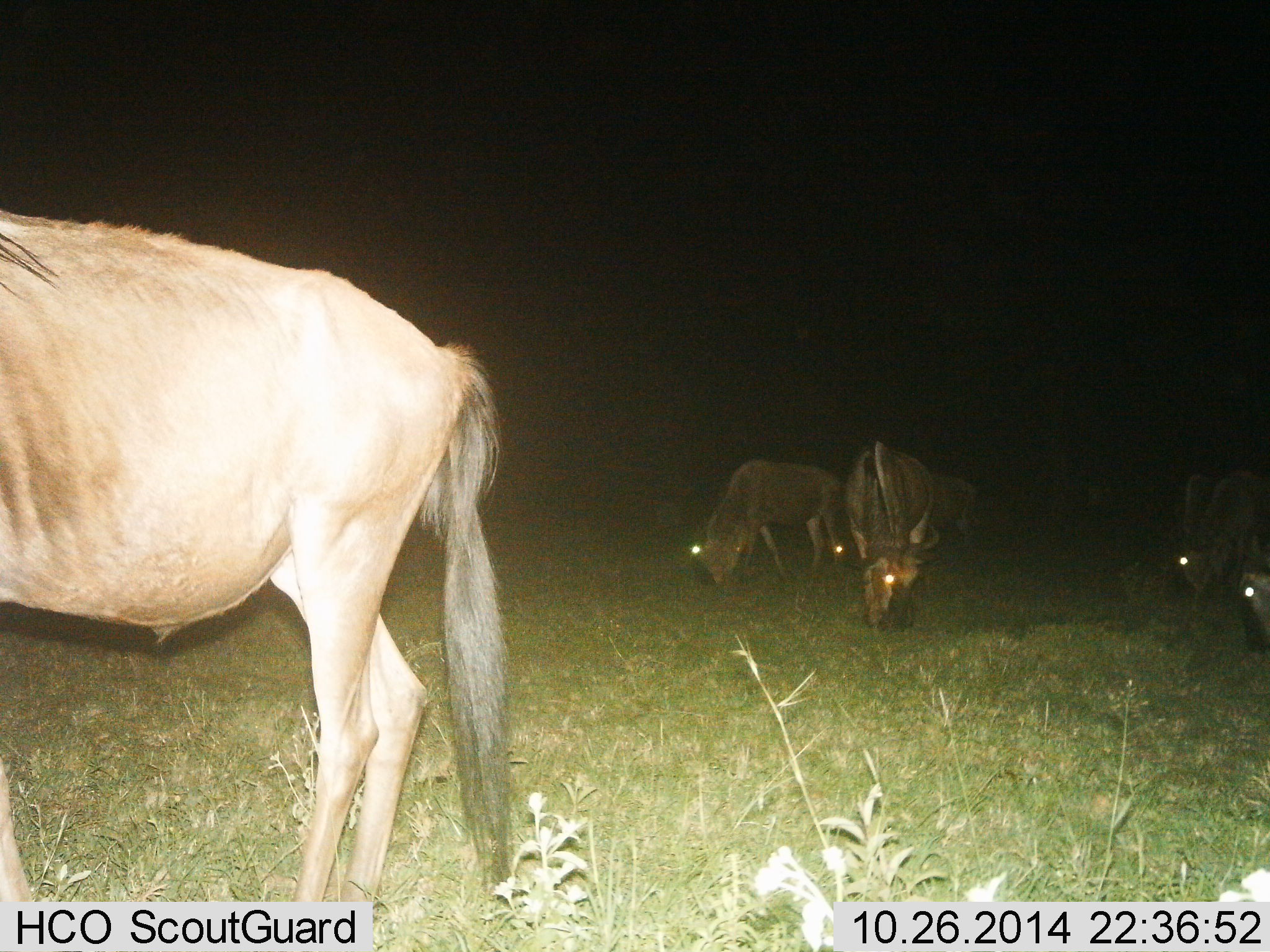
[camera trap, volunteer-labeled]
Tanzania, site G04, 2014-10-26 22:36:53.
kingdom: Animalia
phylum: Chordata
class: Mammalia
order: Artiodactyla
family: Bovidae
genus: Connochaetes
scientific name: Connochaetes taurinus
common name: blue wildebeest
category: wildebeest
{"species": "wildebeest (blue wildebeest) (Connochaetes taurinus)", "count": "6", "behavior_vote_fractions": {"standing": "30%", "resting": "0%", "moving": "10%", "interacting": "0%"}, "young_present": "0%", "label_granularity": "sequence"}